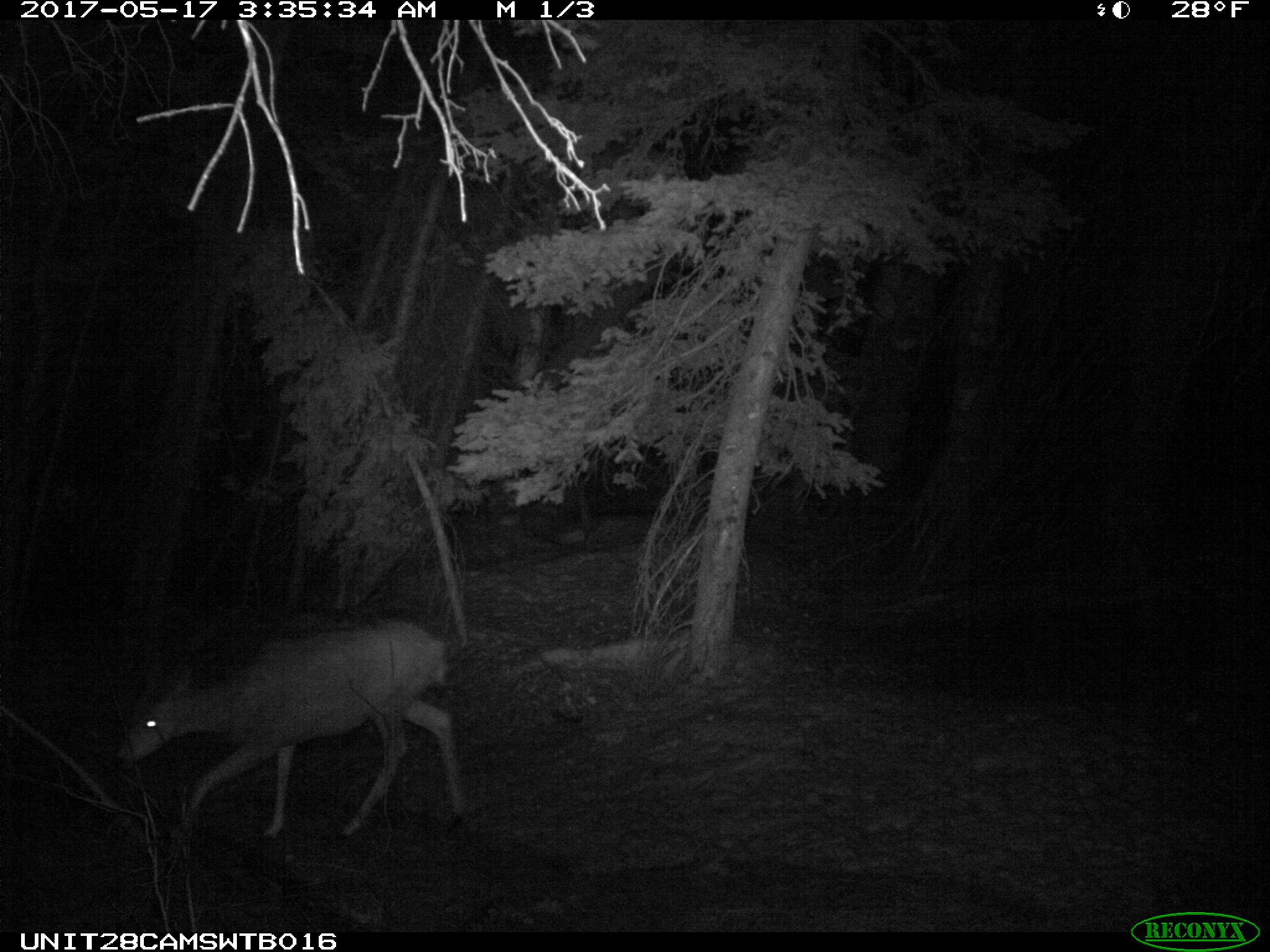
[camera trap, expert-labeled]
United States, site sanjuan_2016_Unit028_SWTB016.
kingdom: Animalia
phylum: Chordata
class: Mammalia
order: Artiodactyla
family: Cervidae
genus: Odocoileus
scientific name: Odocoileus hemionus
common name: mule deer